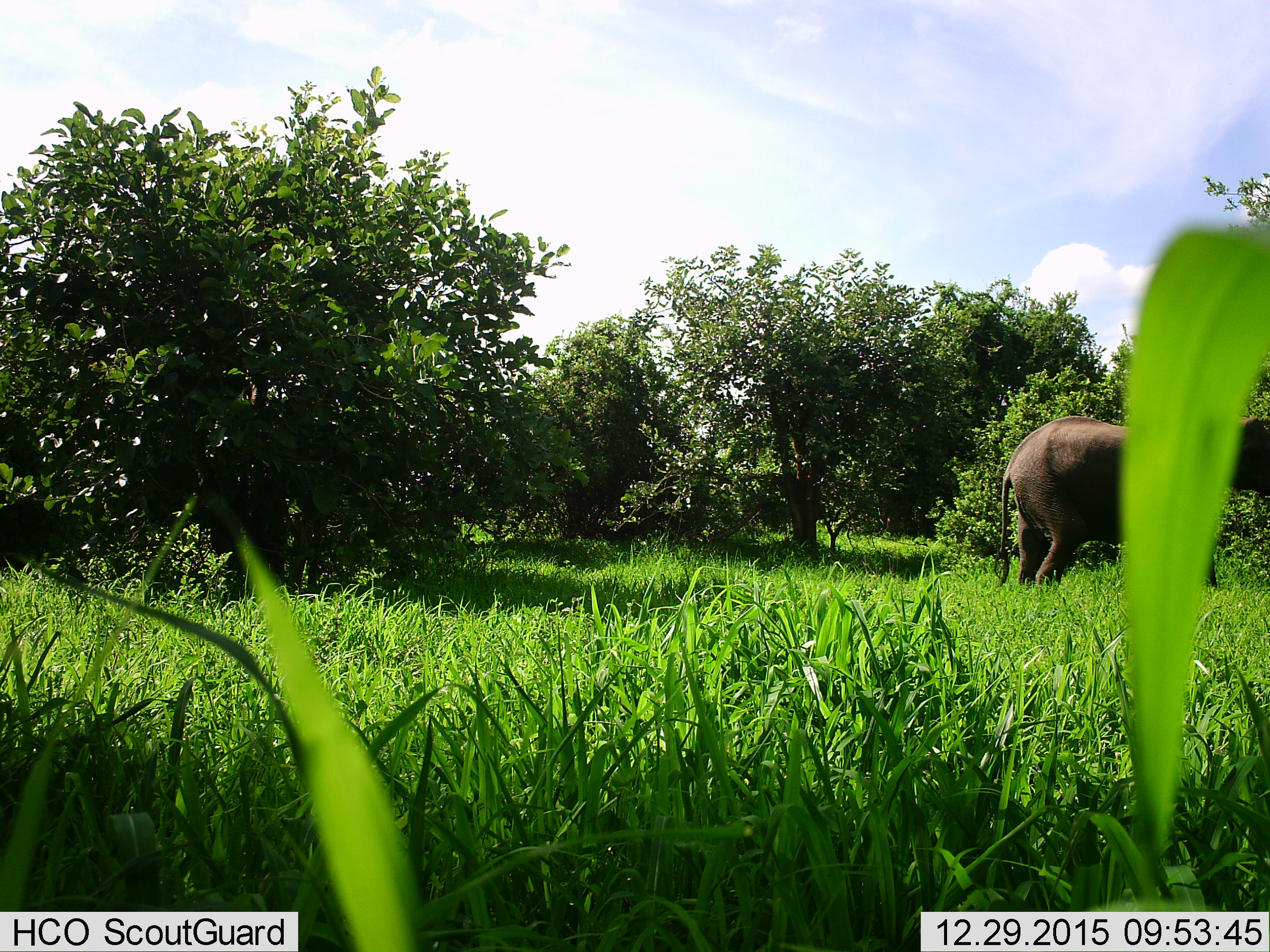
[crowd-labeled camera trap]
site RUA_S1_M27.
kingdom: Animalia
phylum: Chordata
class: Mammalia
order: Proboscidea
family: Elephantidae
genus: Loxodonta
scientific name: Loxodonta africana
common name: african bush elephant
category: elephant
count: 1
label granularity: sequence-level